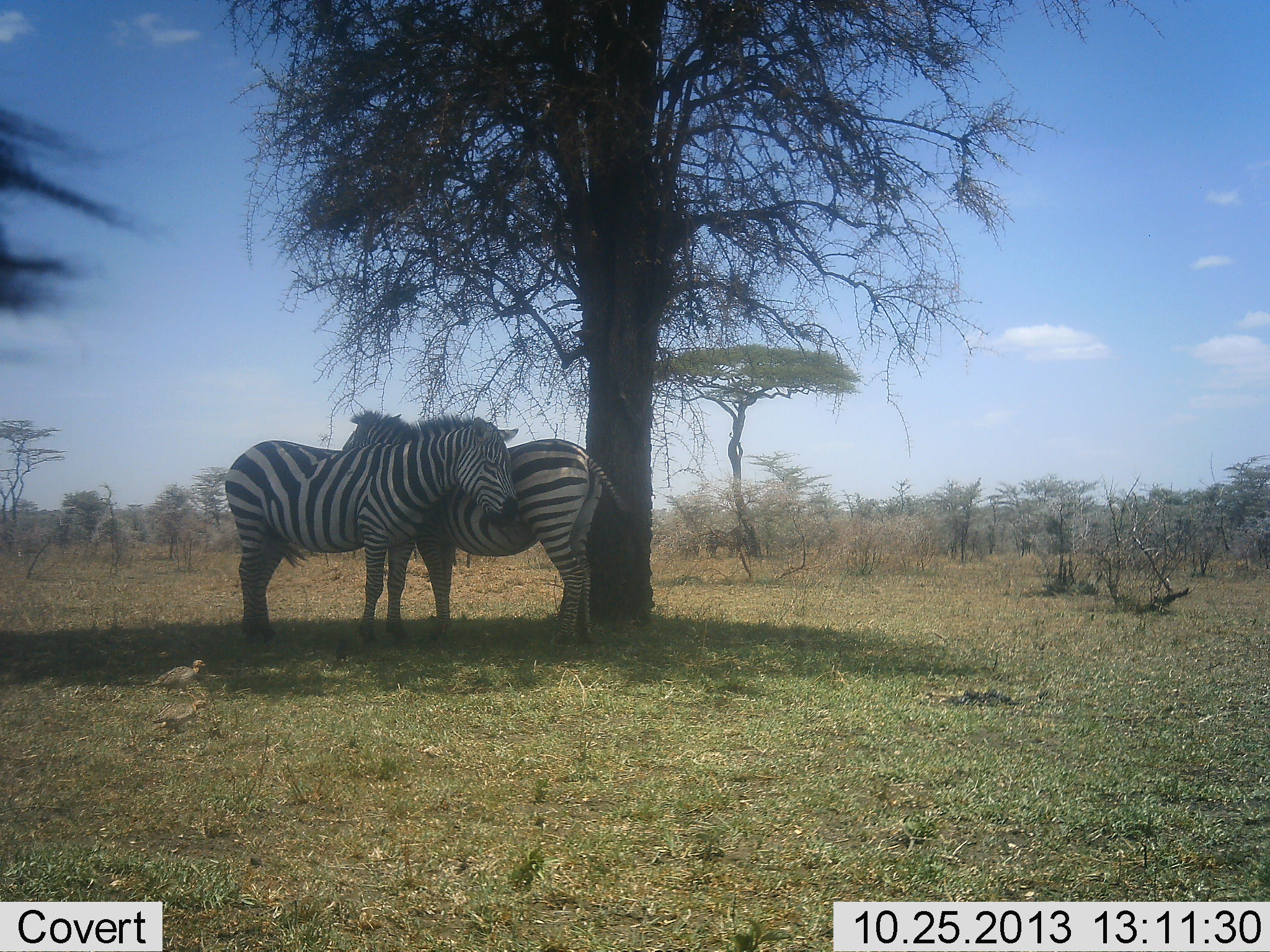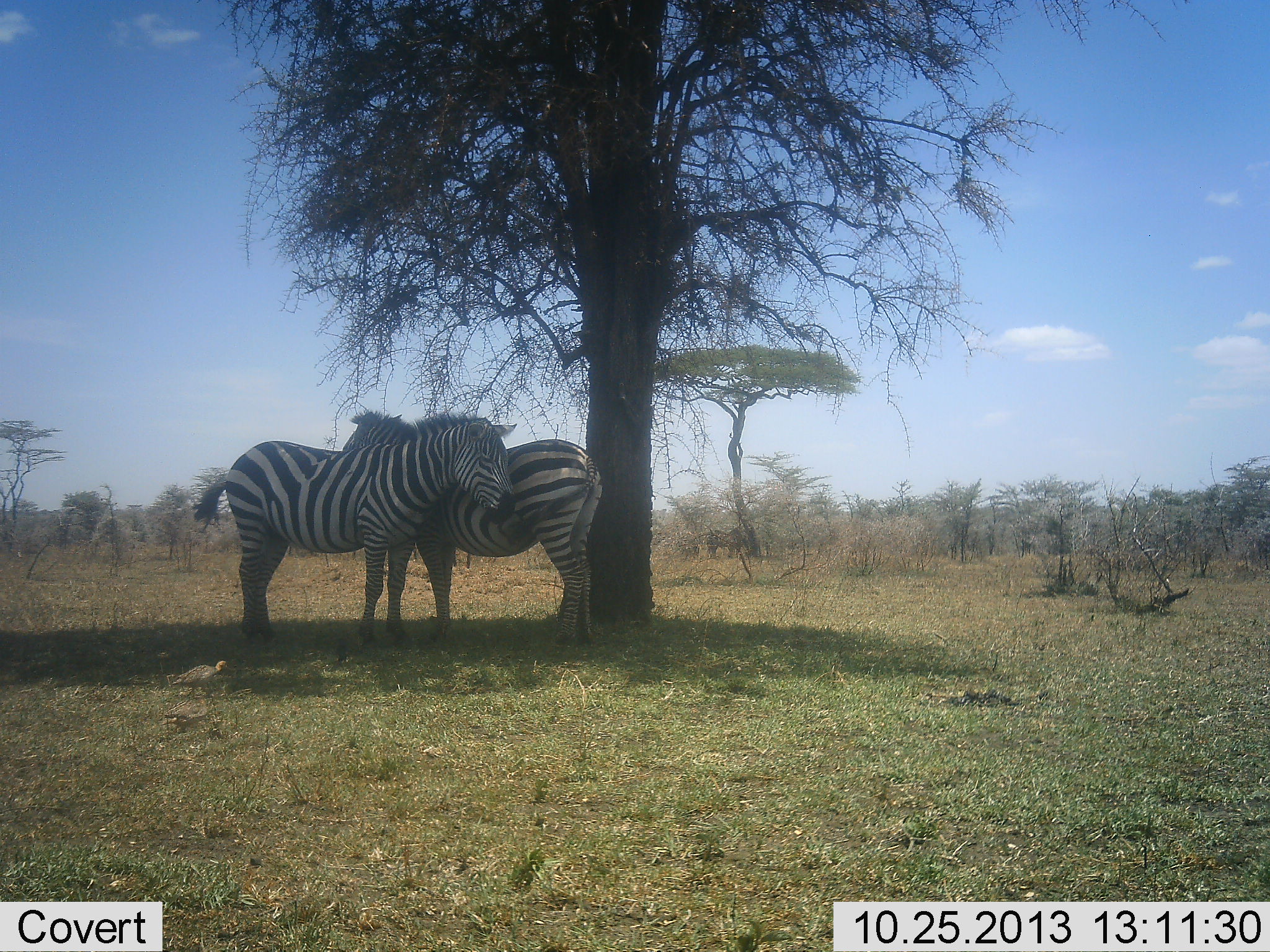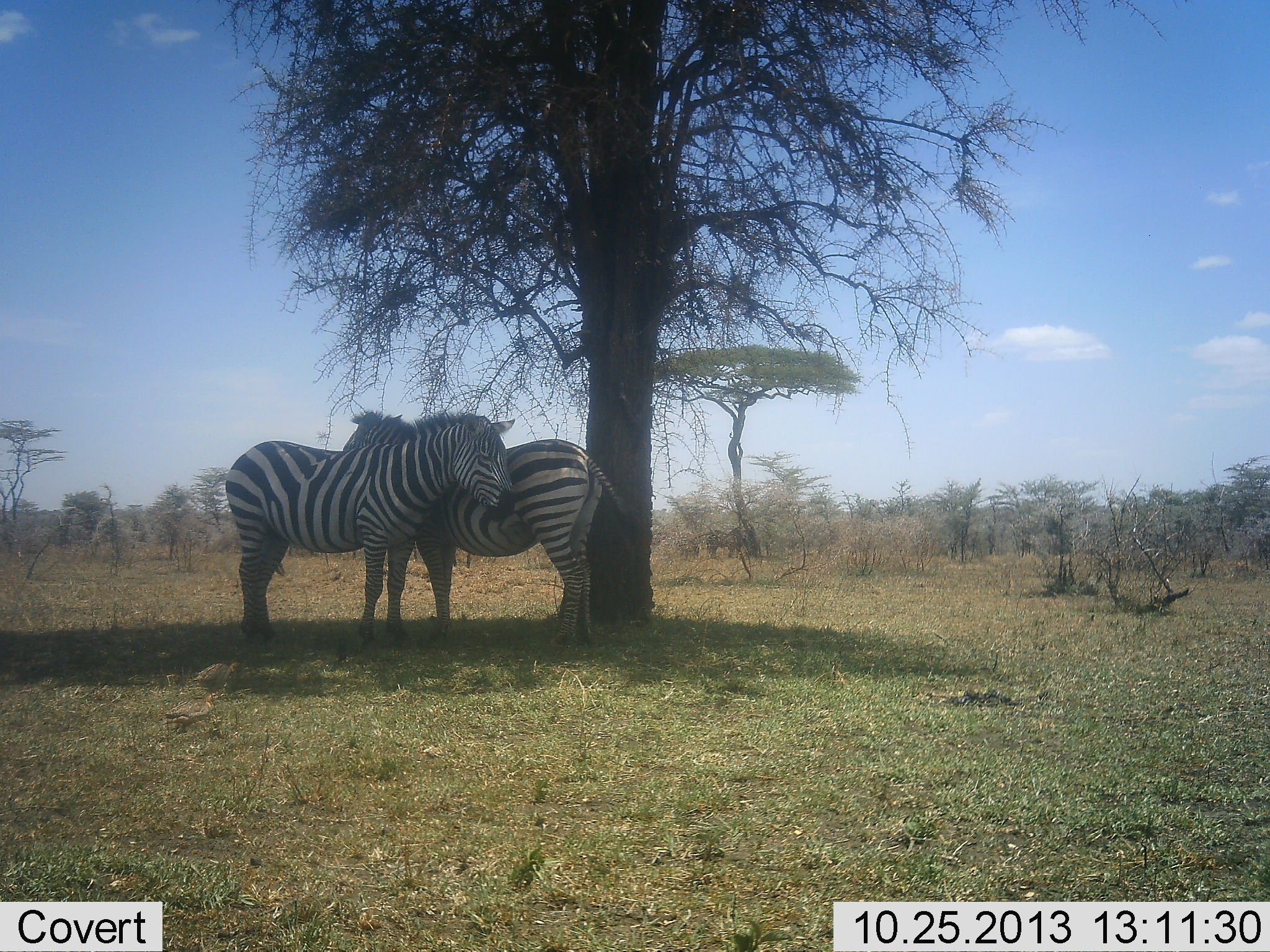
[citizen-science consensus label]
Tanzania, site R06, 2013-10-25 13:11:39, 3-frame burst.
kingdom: Animalia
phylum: Chordata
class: Mammalia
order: Perissodactyla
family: Equidae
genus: Equus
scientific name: Equus quagga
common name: plains zebra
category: zebra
Zebra (plains zebra) (Equus quagga), count 2. Behavior (volunteer vote fractions): standing 72%, resting 22%, moving 0%, interacting 44%. Young present (vote fraction): 0%. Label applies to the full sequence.